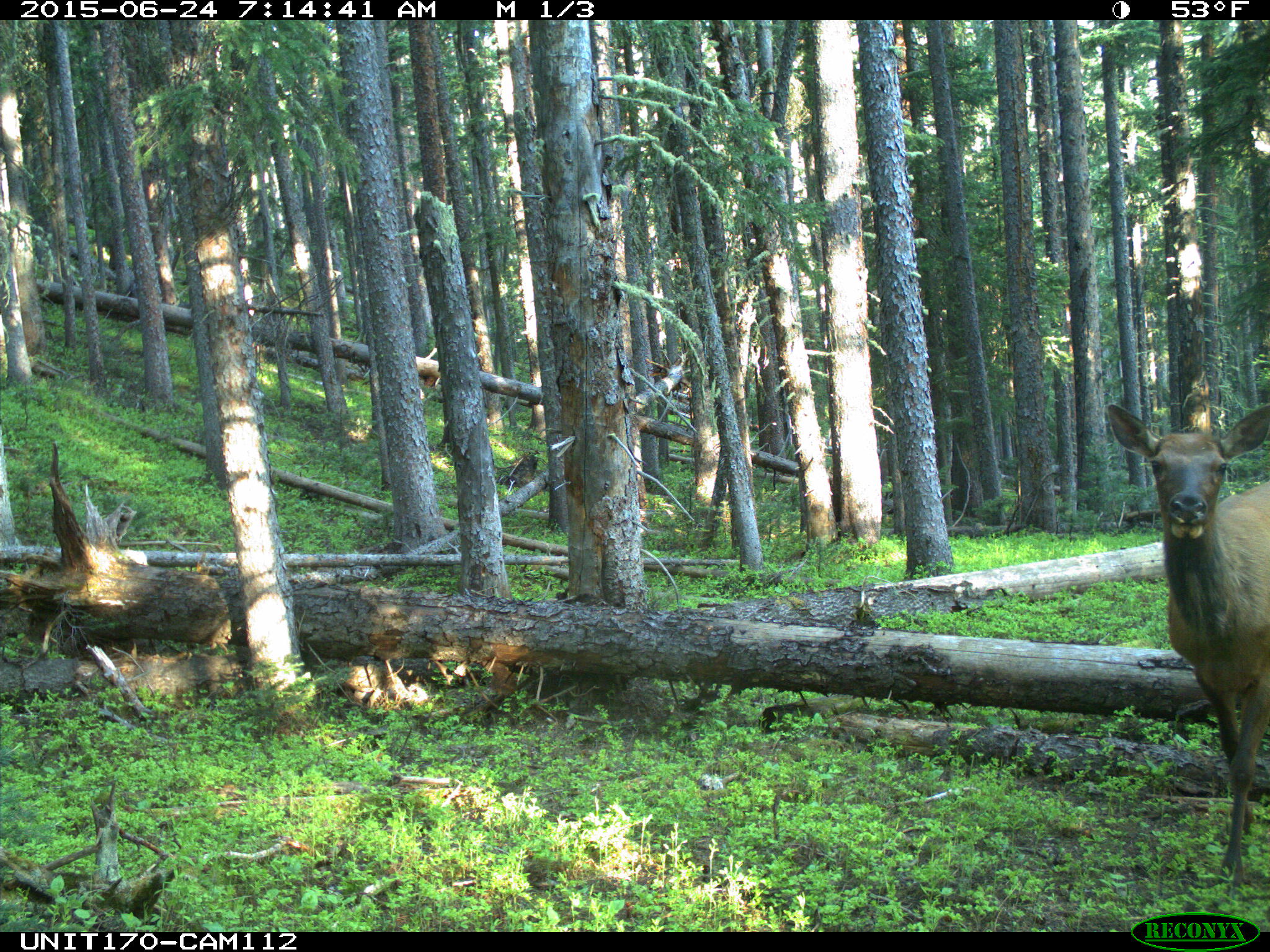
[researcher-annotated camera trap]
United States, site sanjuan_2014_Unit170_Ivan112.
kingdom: Animalia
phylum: Chordata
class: Mammalia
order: Artiodactyla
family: Cervidae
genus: Cervus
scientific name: Cervus elaphus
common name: red deer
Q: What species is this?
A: Cervus elaphus (red deer).